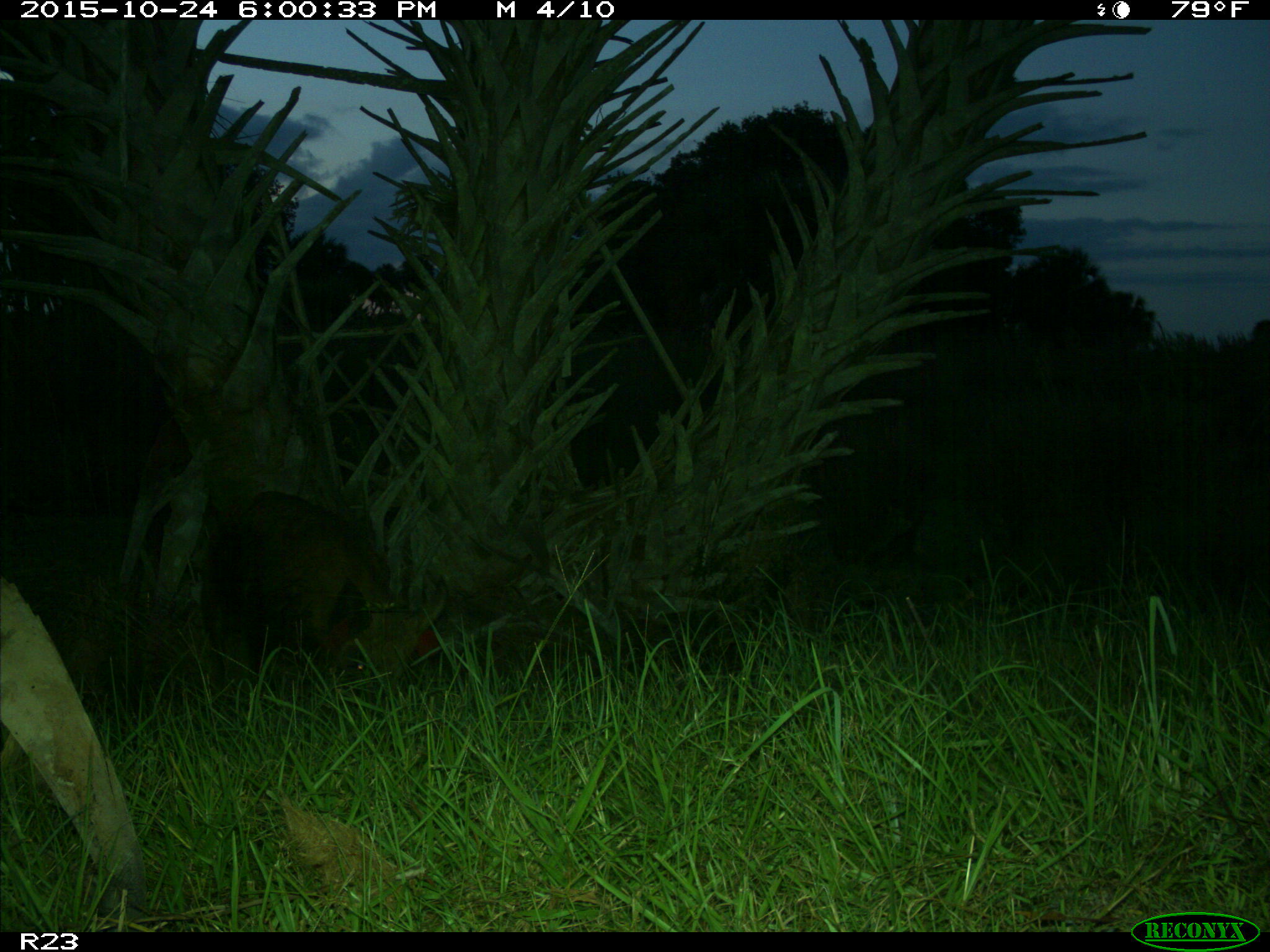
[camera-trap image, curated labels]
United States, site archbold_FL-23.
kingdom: Animalia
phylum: Chordata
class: Mammalia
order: Artiodactyla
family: Suidae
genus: Sus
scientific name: Sus scrofa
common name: wild boar